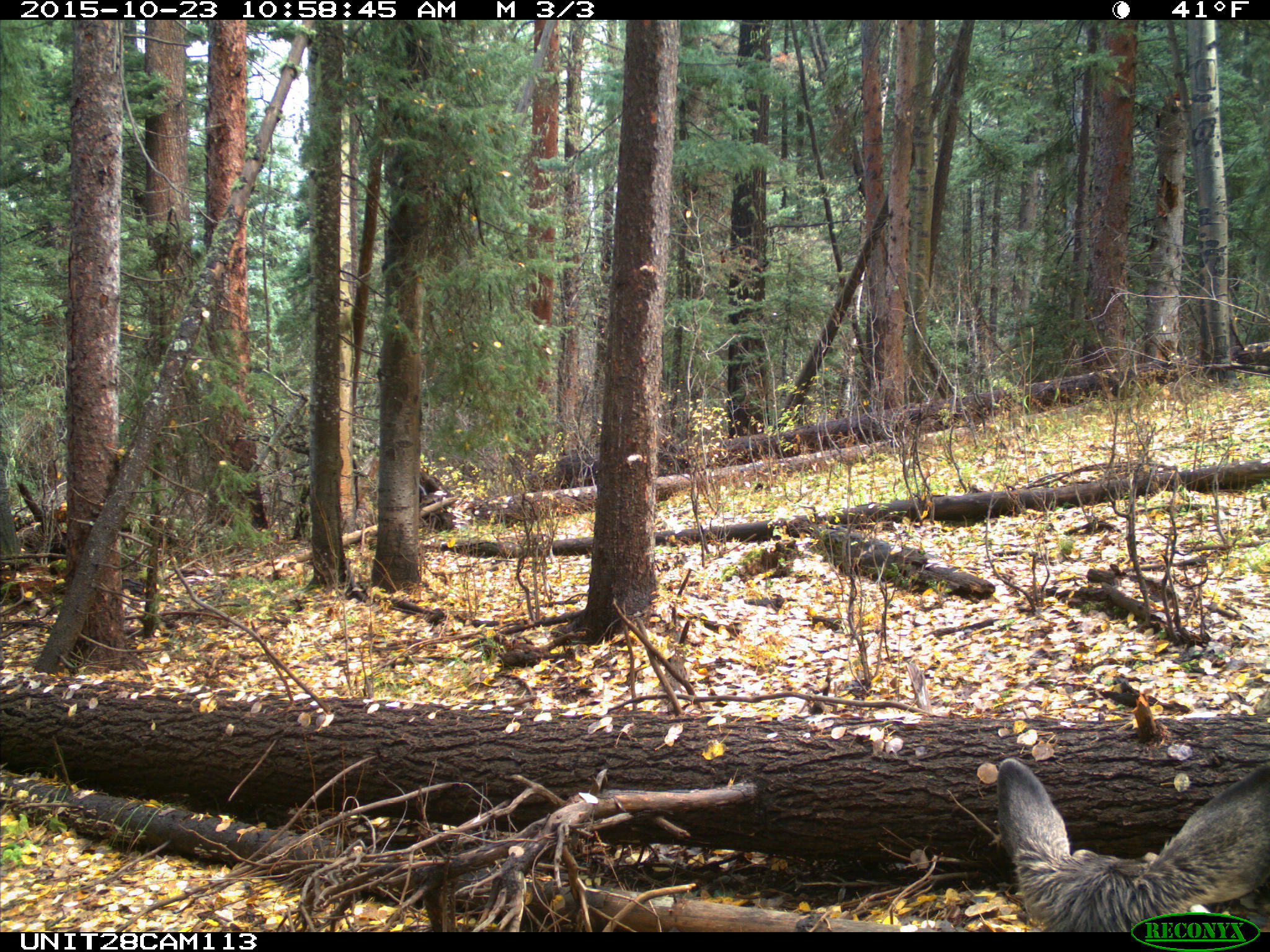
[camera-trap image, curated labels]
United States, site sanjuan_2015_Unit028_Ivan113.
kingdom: Animalia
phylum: Chordata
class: Mammalia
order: Artiodactyla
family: Cervidae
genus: Odocoileus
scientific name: Odocoileus hemionus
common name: mule deer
Odocoileus hemionus (mule deer).